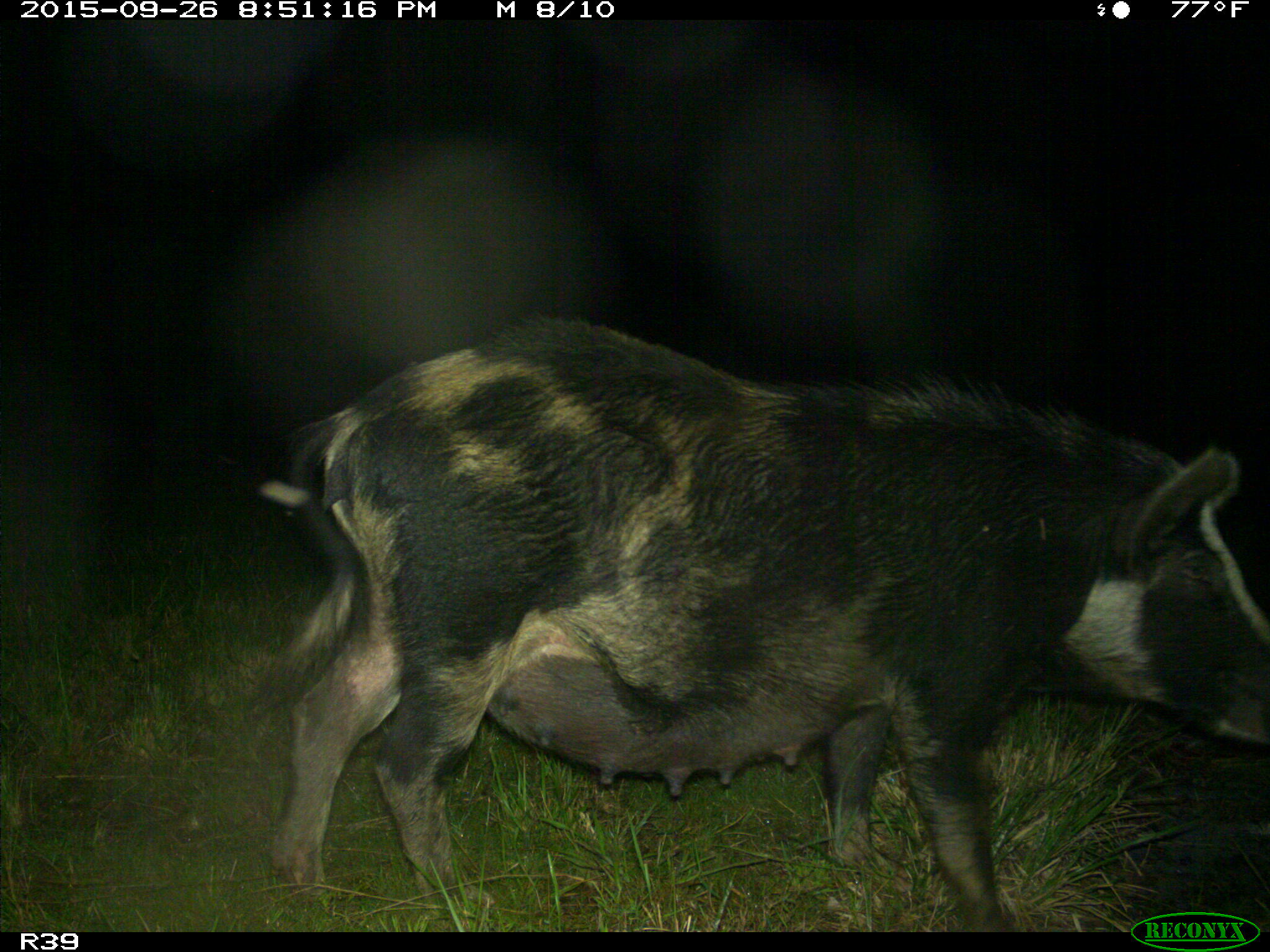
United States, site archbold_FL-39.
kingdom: Animalia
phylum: Chordata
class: Mammalia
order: Artiodactyla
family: Suidae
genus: Sus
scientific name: Sus scrofa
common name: wild boar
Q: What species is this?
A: Sus scrofa (wild boar).